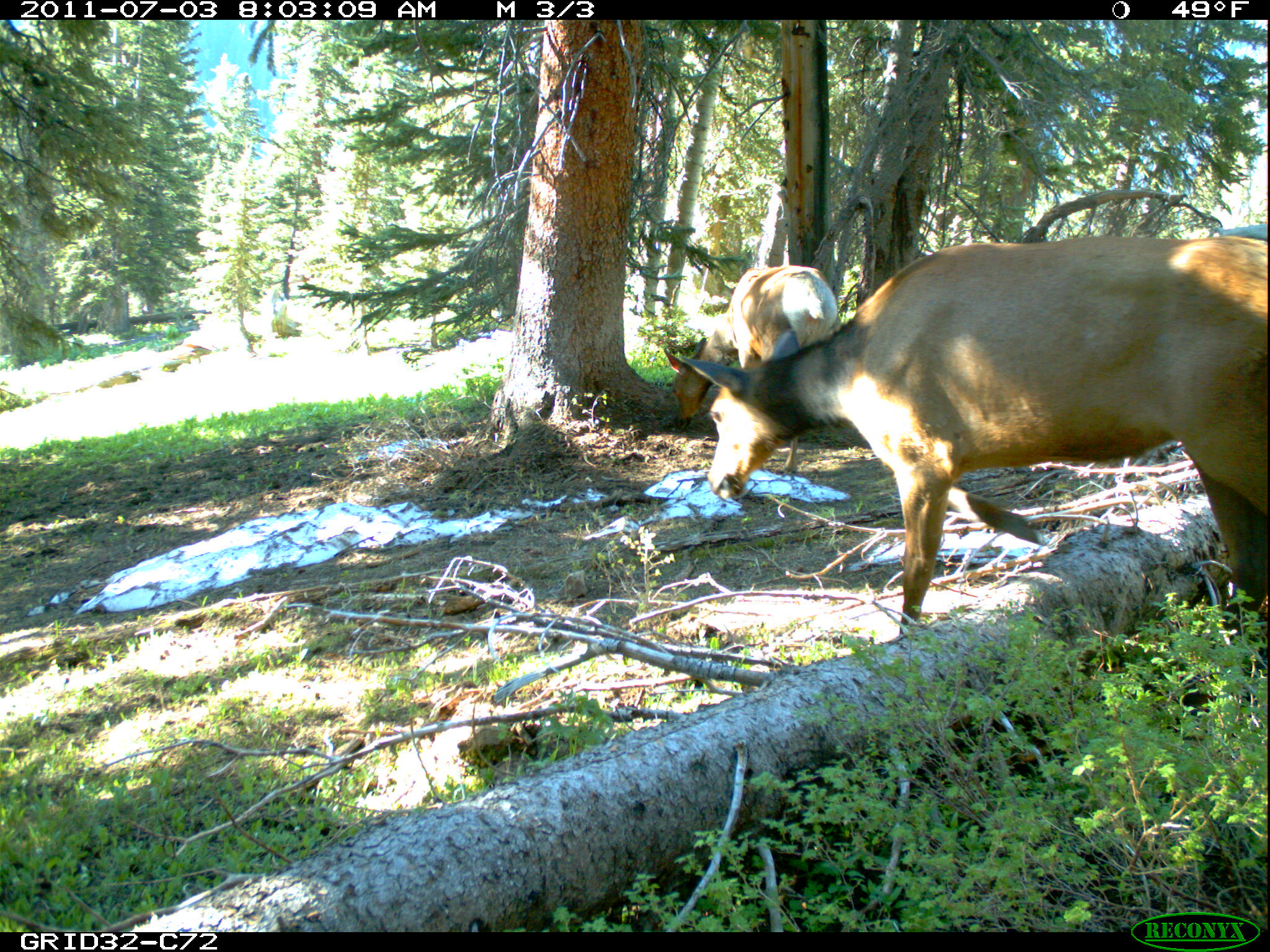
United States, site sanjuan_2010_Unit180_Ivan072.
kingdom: Animalia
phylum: Chordata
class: Mammalia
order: Artiodactyla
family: Cervidae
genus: Cervus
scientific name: Cervus elaphus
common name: red deer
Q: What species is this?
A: Cervus elaphus (red deer).